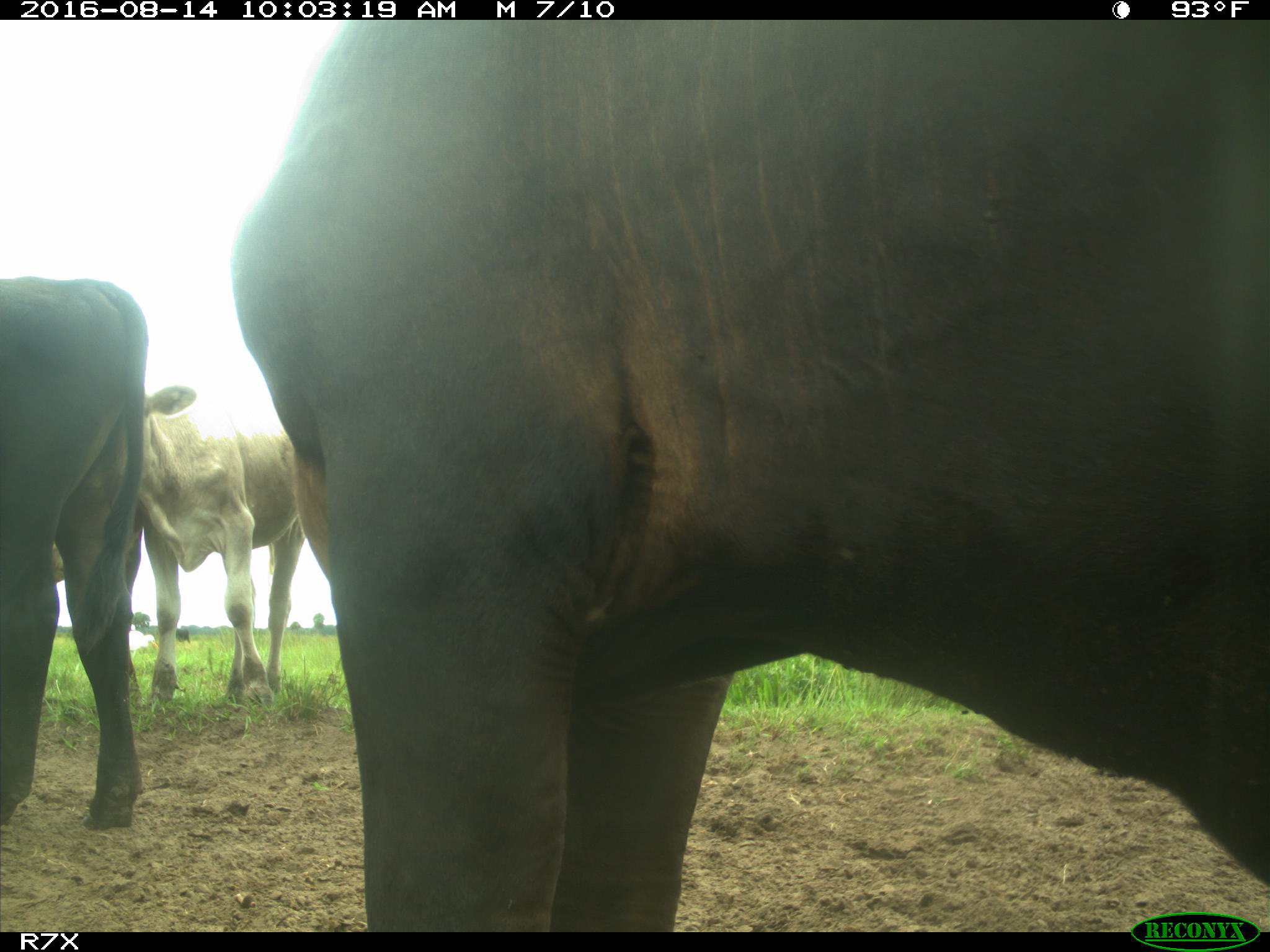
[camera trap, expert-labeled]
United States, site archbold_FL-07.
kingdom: Animalia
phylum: Chordata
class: Mammalia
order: Artiodactyla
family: Bovidae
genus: Bos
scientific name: Bos taurus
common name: domestic cow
Bos taurus (domestic cow).